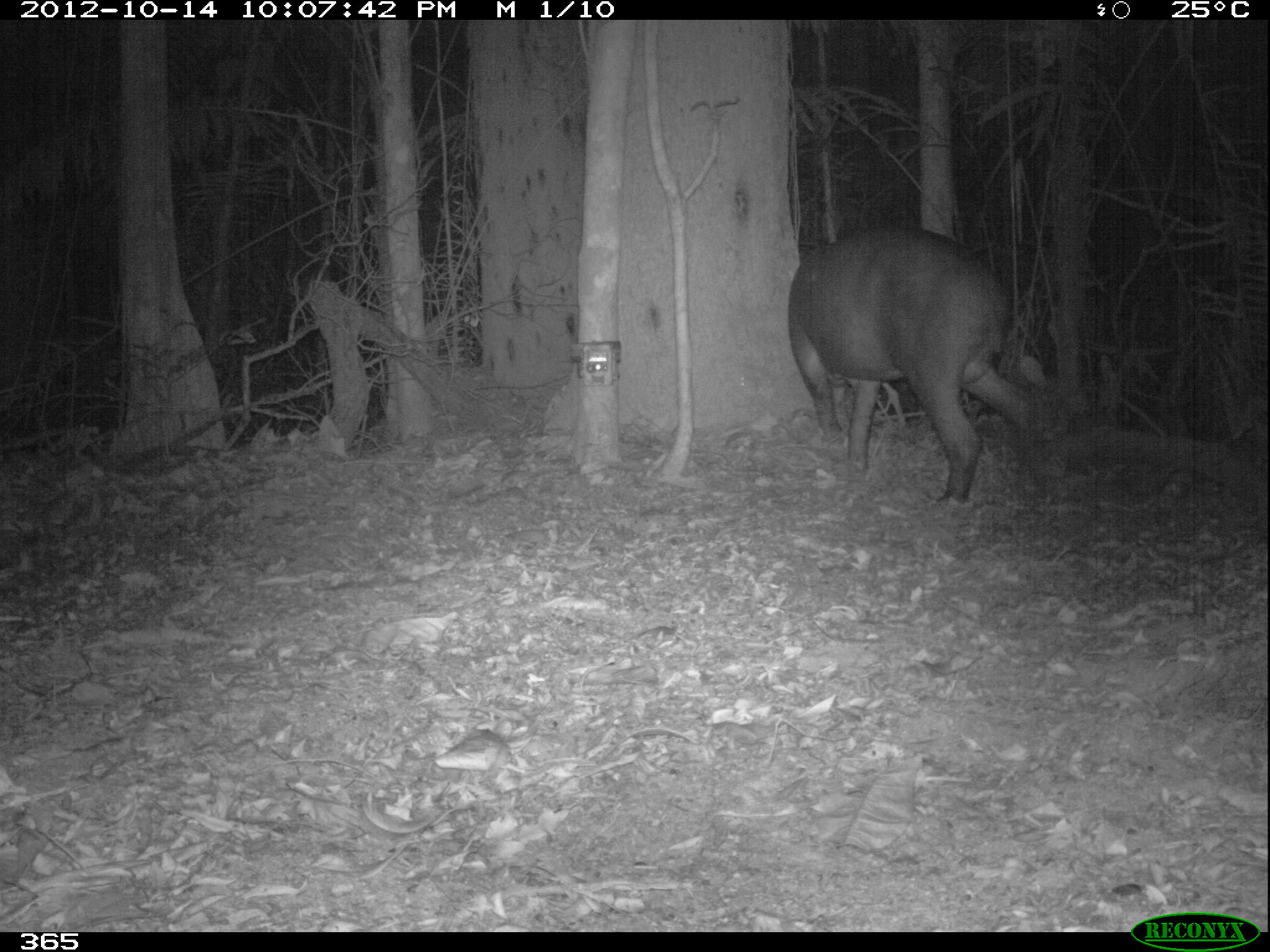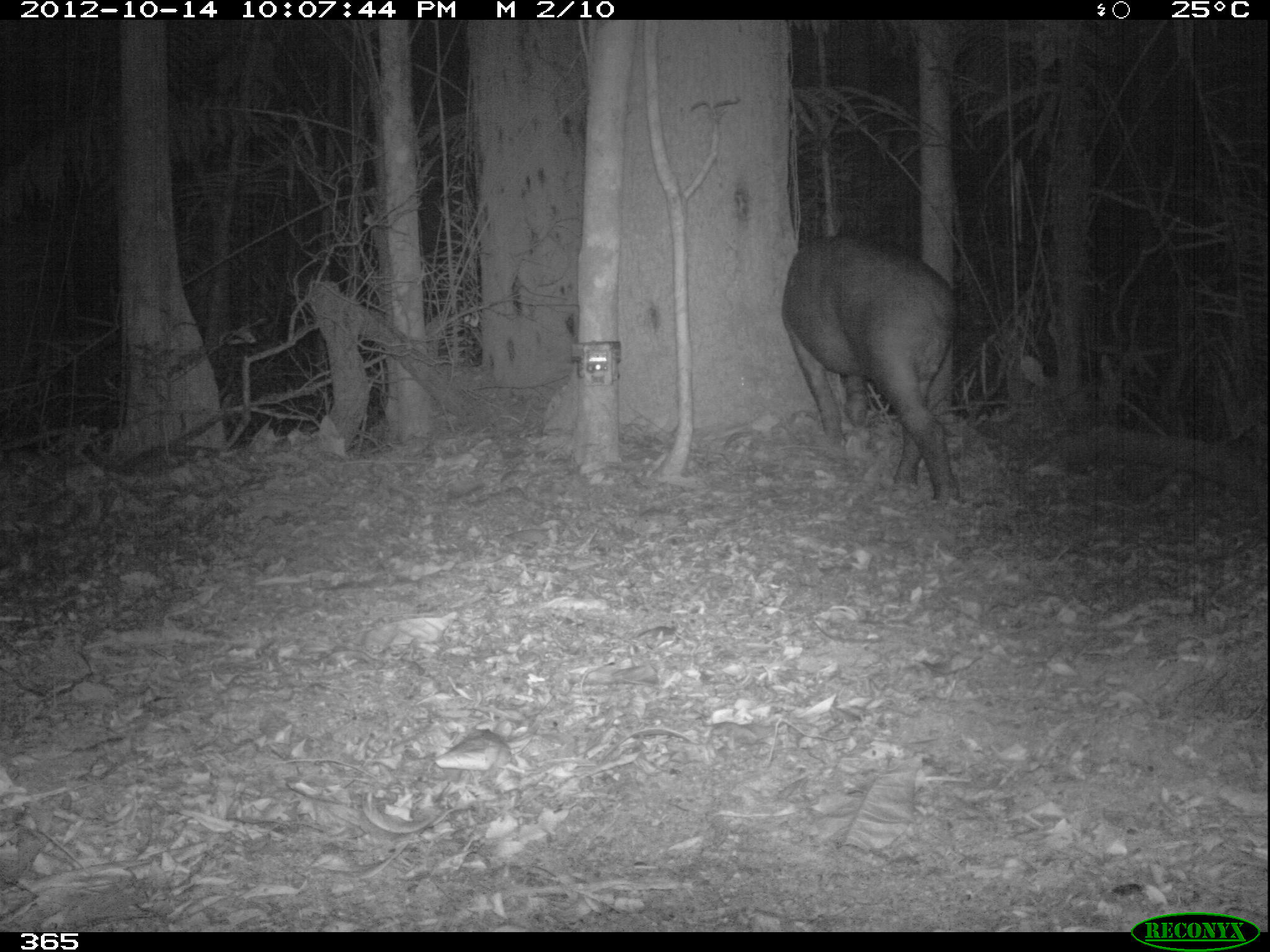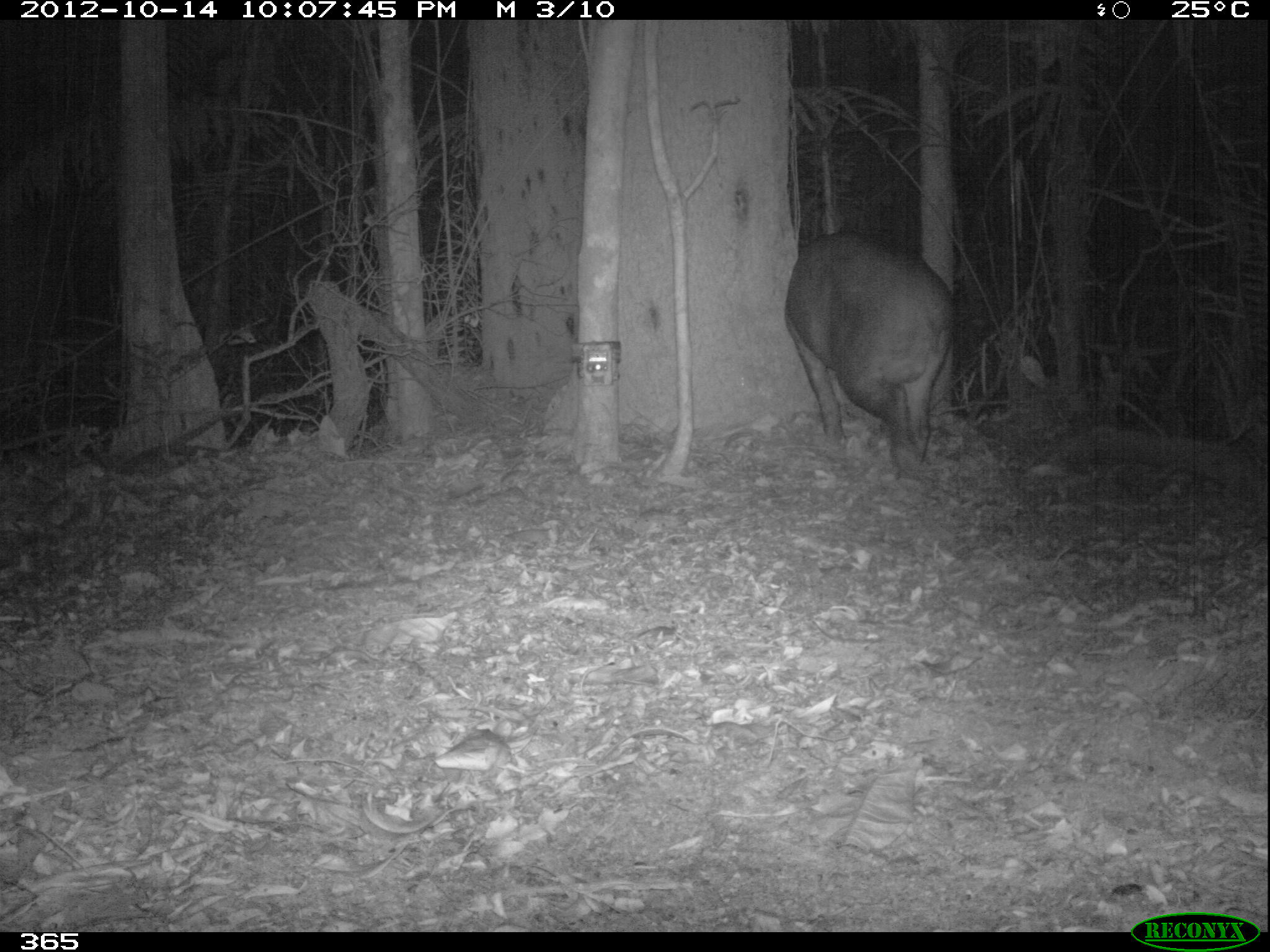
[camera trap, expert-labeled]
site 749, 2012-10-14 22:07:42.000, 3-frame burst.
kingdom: Animalia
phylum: Chordata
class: Mammalia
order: Perissodactyla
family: Tapiridae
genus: Tapirus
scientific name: Tapirus terrestris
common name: south american tapir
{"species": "Tapirus terrestris (south american tapir)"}